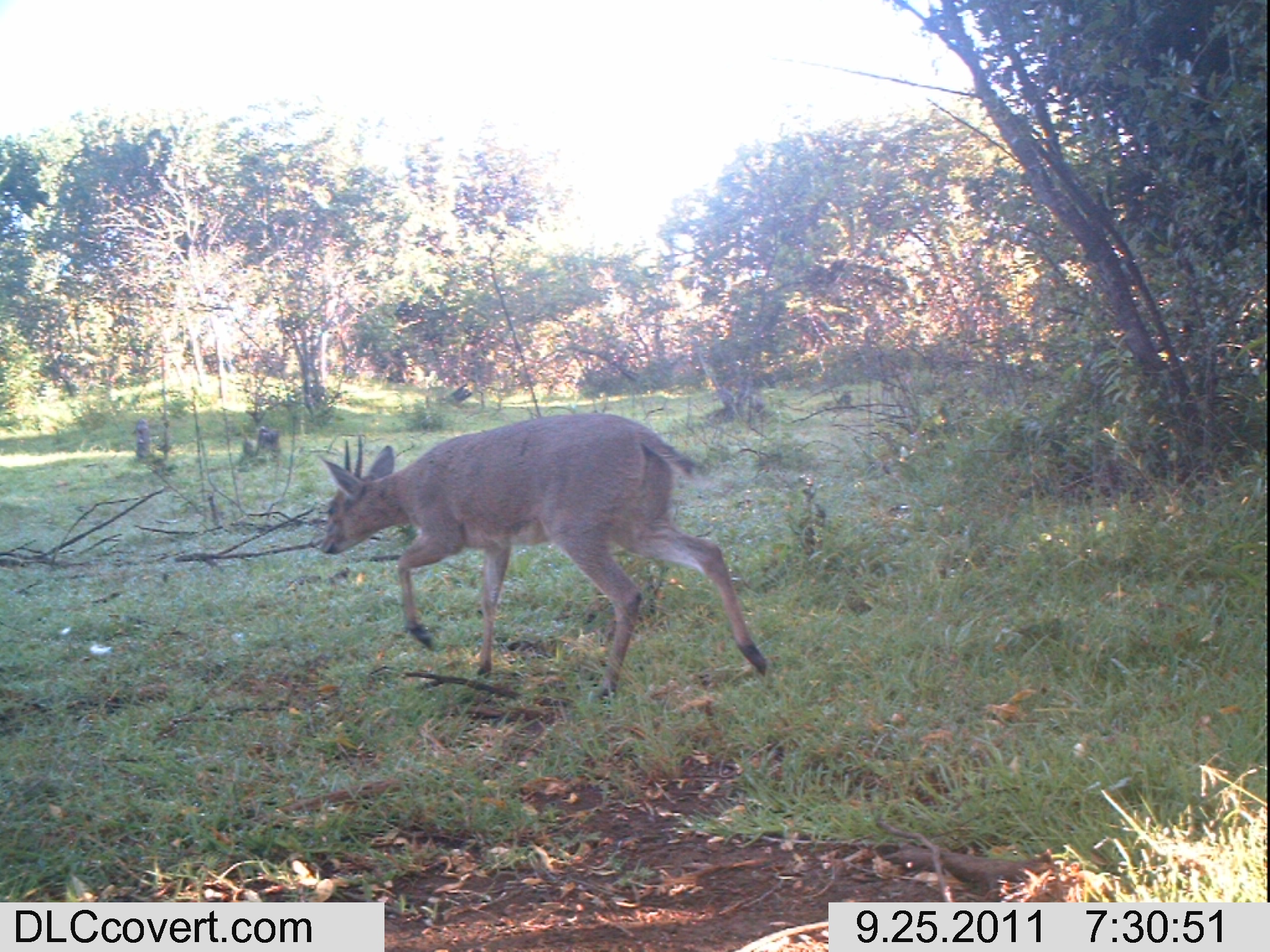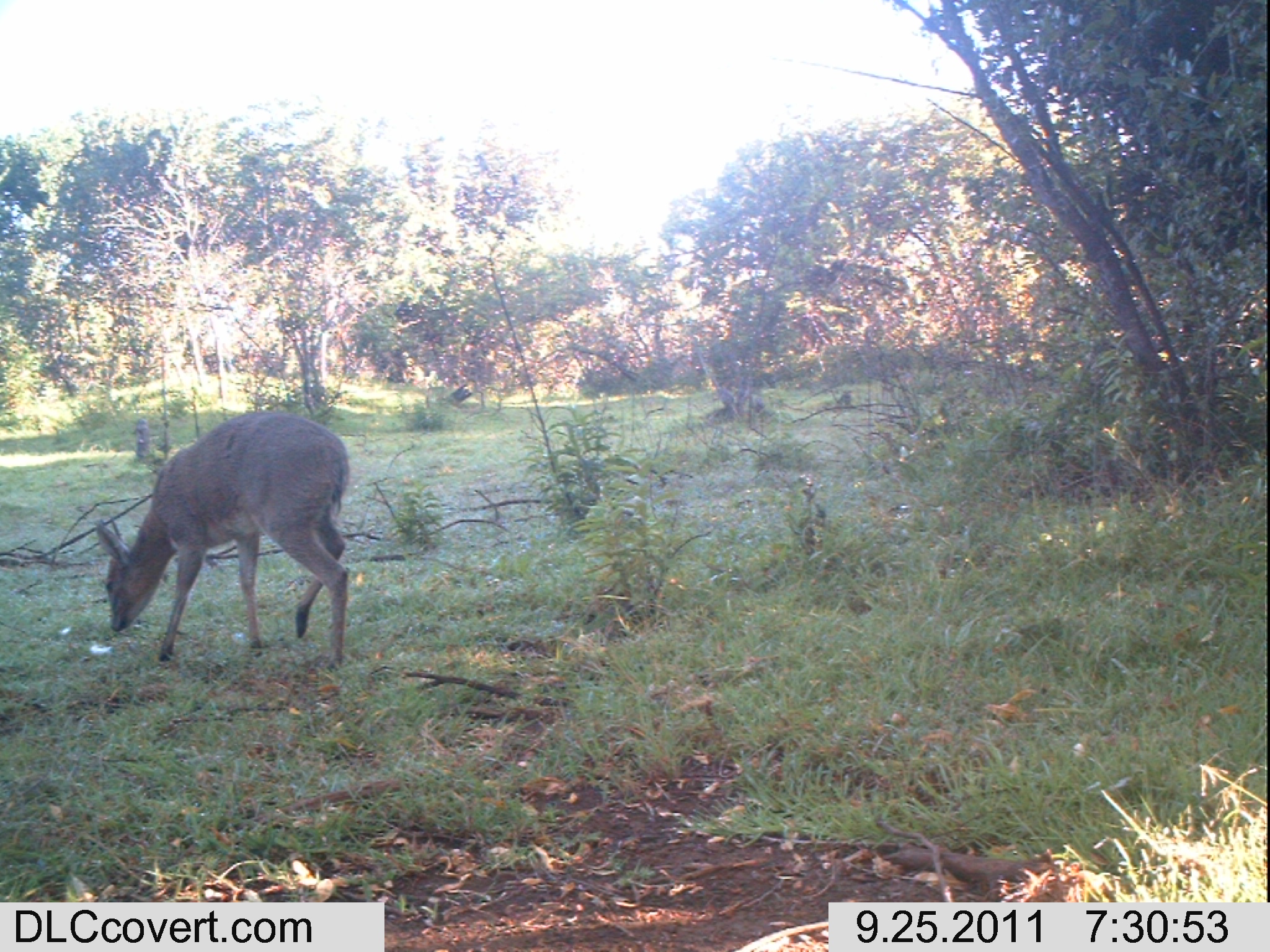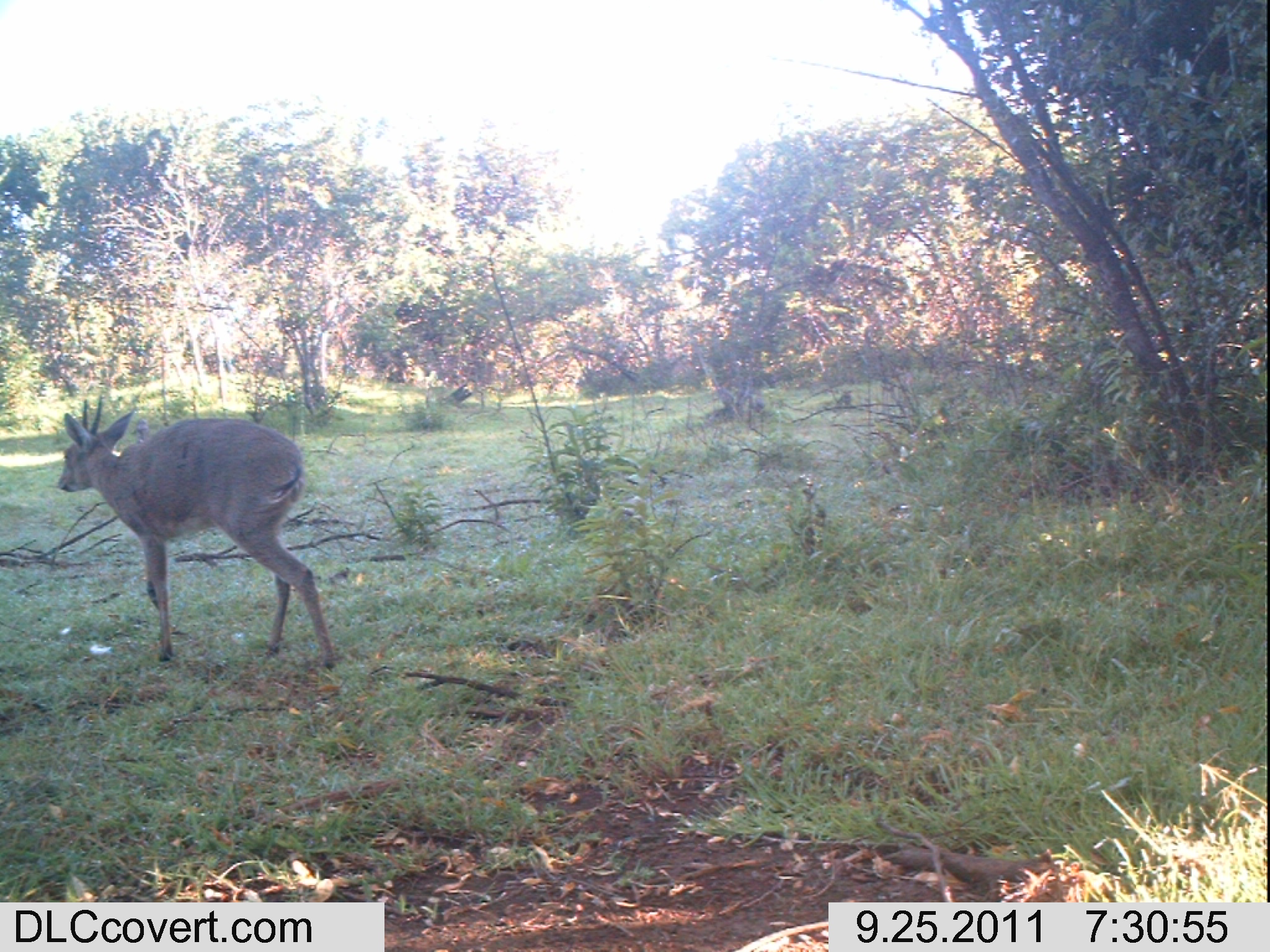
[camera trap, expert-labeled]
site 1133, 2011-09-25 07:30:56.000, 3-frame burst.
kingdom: Animalia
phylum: Chordata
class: Mammalia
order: Artiodactyla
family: Bovidae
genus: Sylvicapra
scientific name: Sylvicapra grimmia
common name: bush duiker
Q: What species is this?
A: Sylvicapra grimmia (bush duiker).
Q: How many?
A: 1.